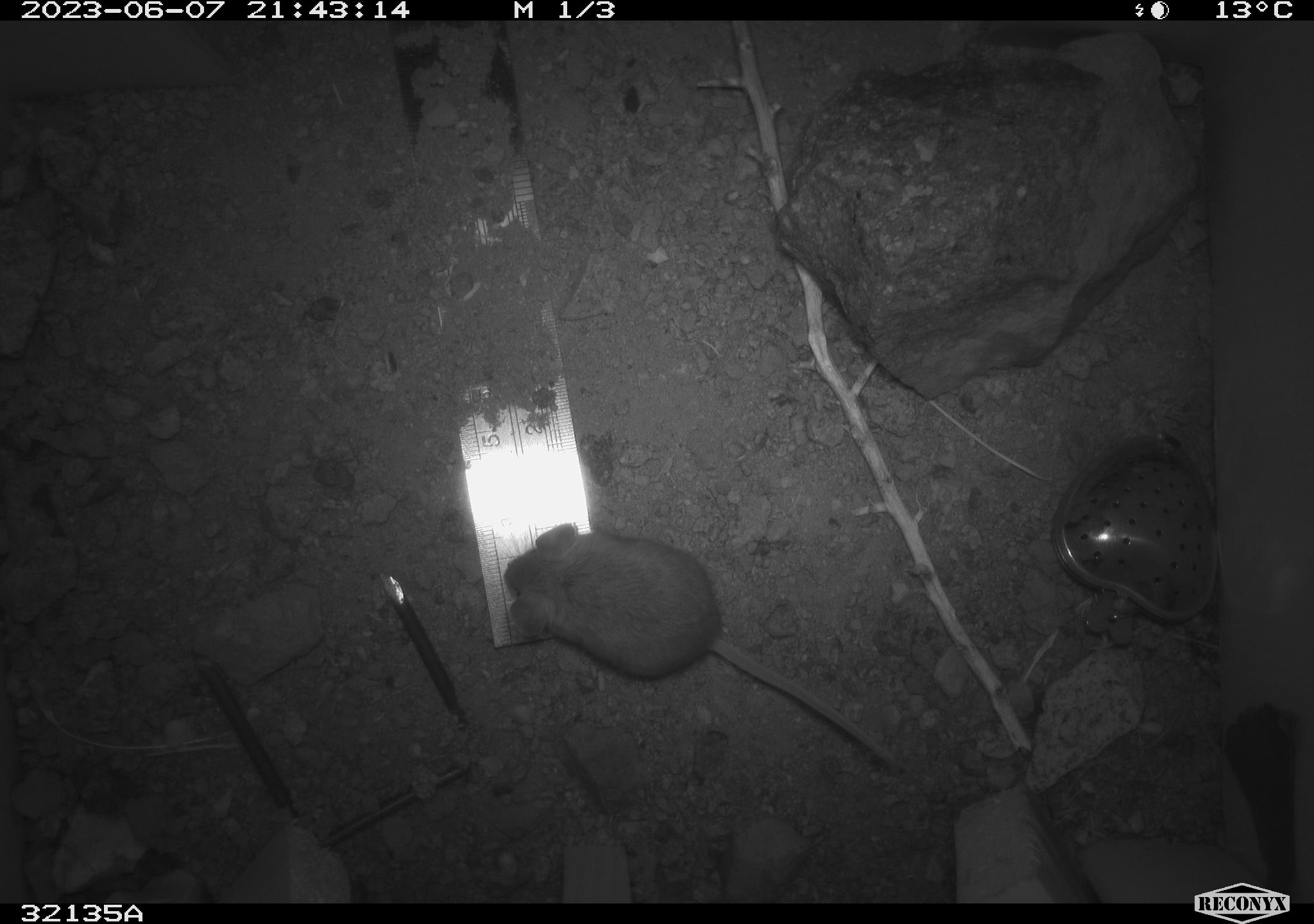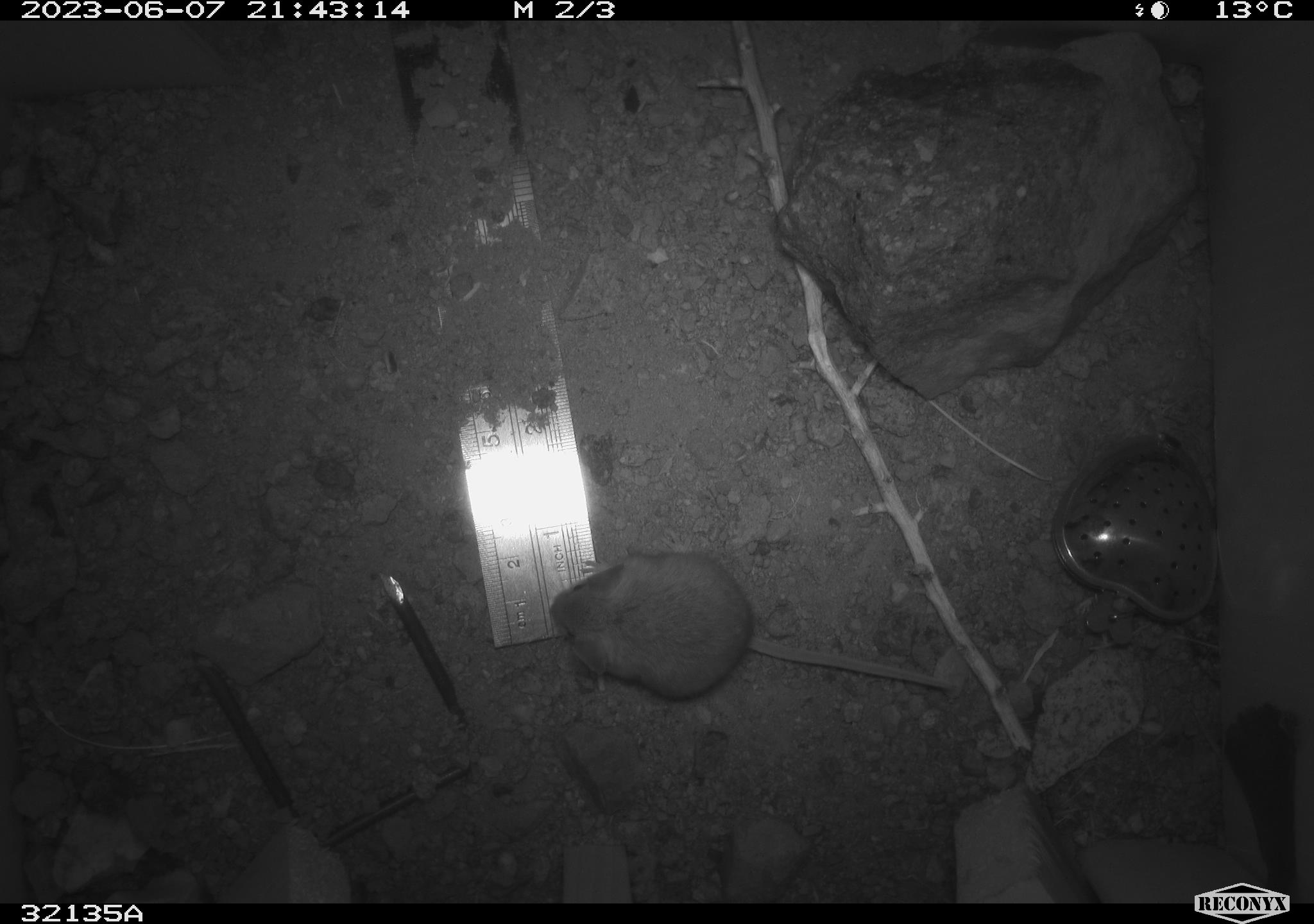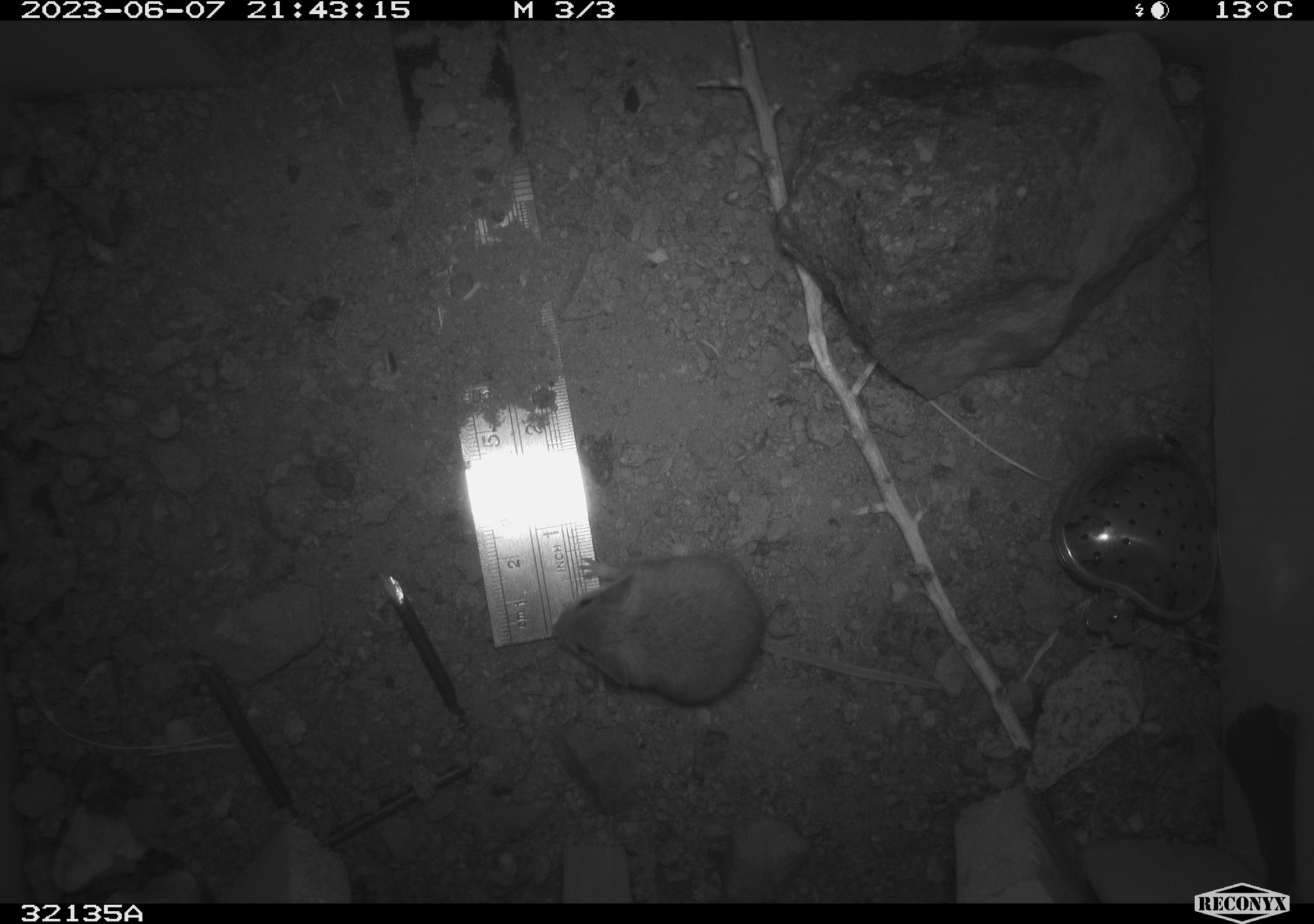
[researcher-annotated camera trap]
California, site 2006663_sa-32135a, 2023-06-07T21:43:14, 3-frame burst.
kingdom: Animalia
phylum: Chordata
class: Mammalia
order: Rodentia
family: Cricetidae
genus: Peromyscus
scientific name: Peromyscus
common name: deer mice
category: peromyscus species